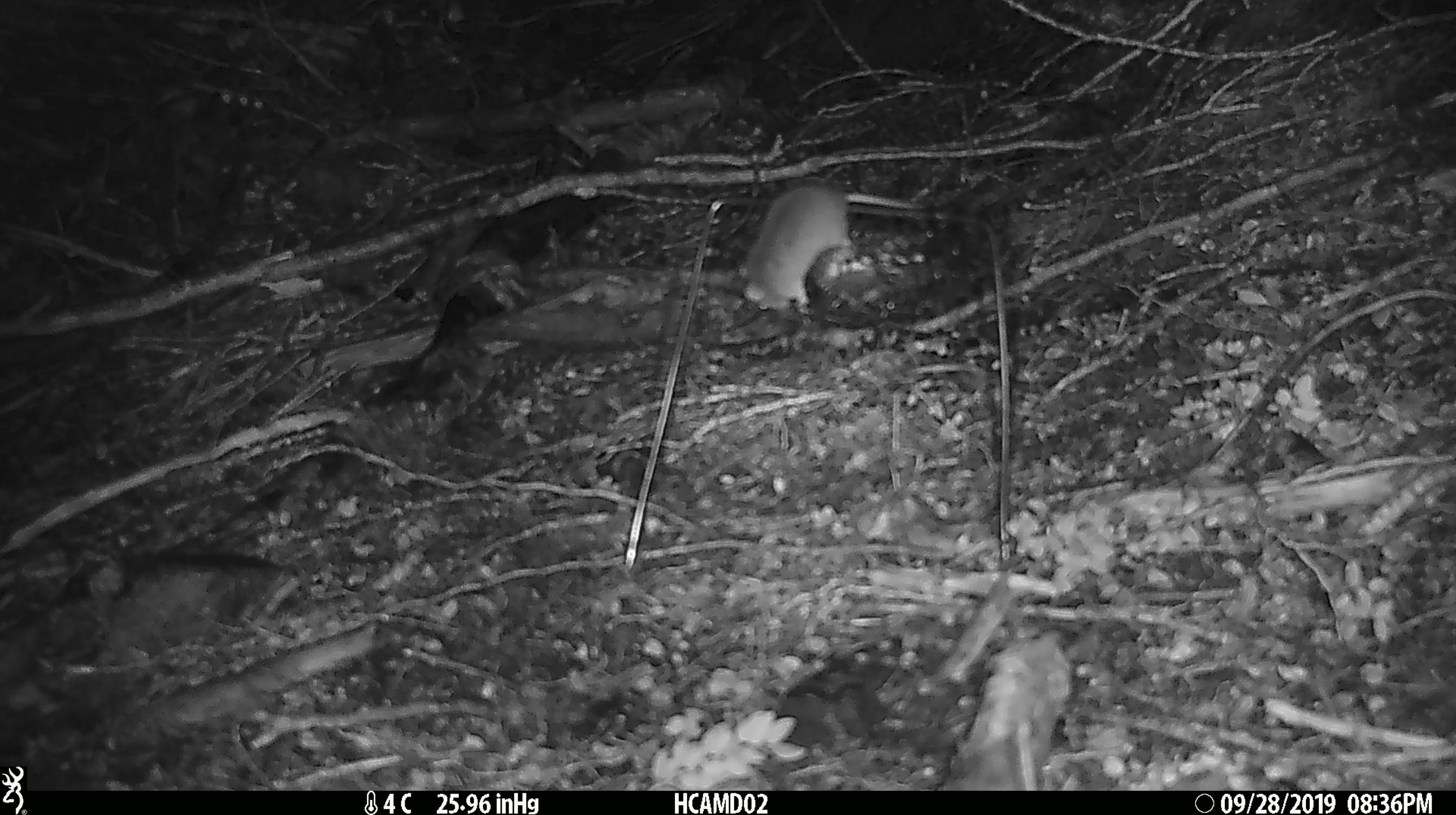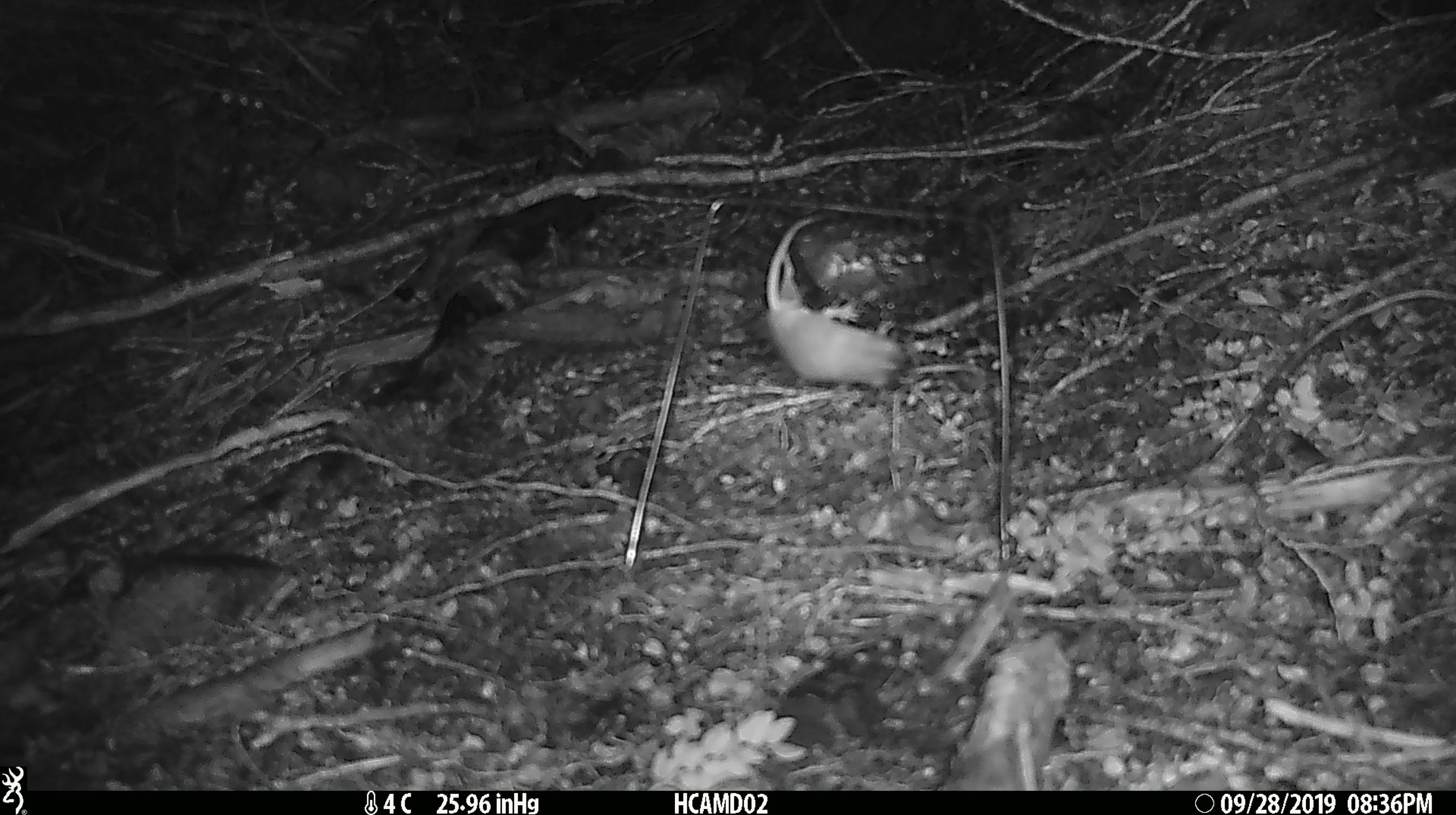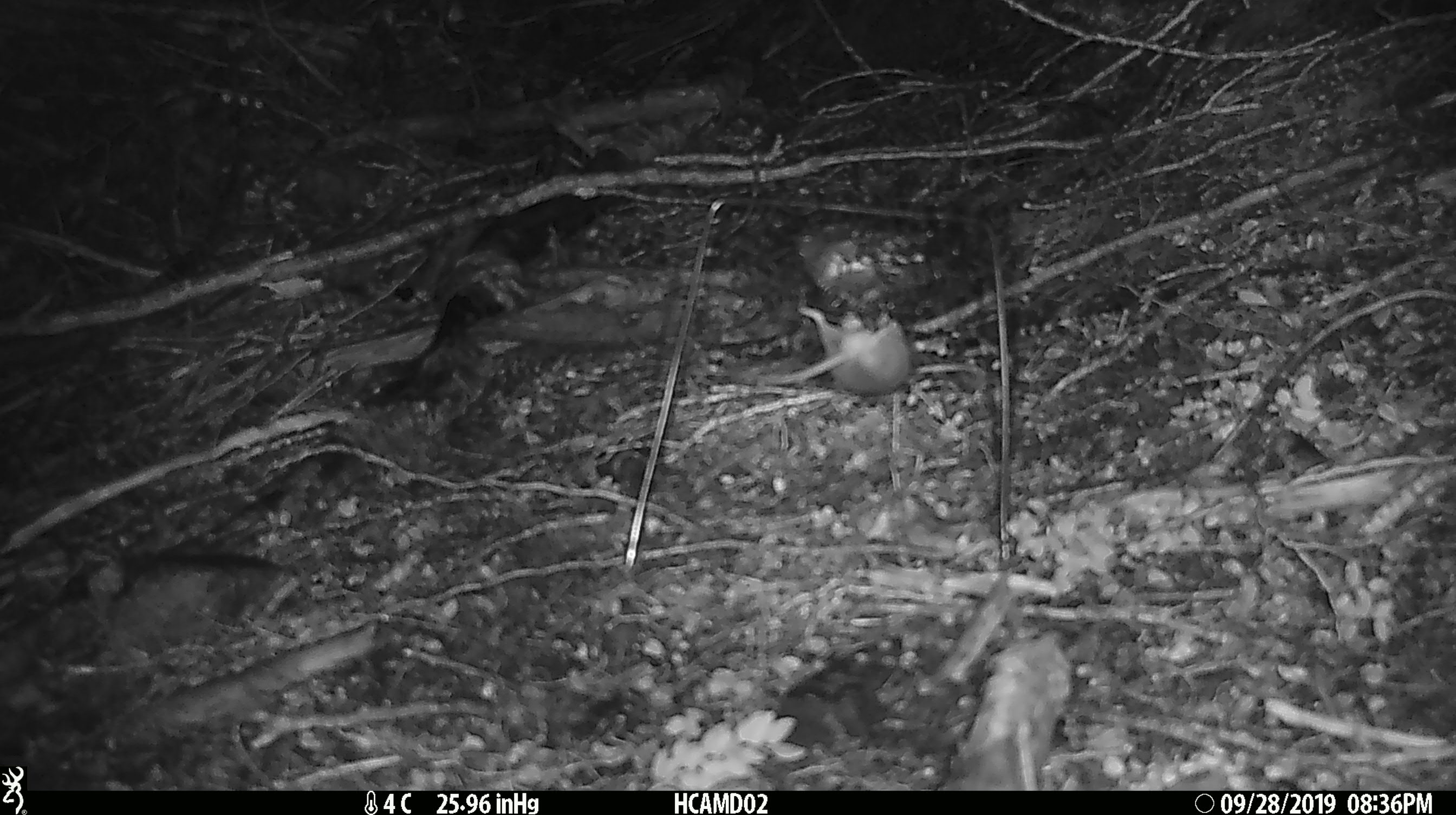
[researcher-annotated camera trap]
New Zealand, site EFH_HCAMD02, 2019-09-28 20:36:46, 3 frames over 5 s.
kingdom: Animalia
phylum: Chordata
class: Mammalia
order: Rodentia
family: Muridae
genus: Mus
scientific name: Mus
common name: mouse